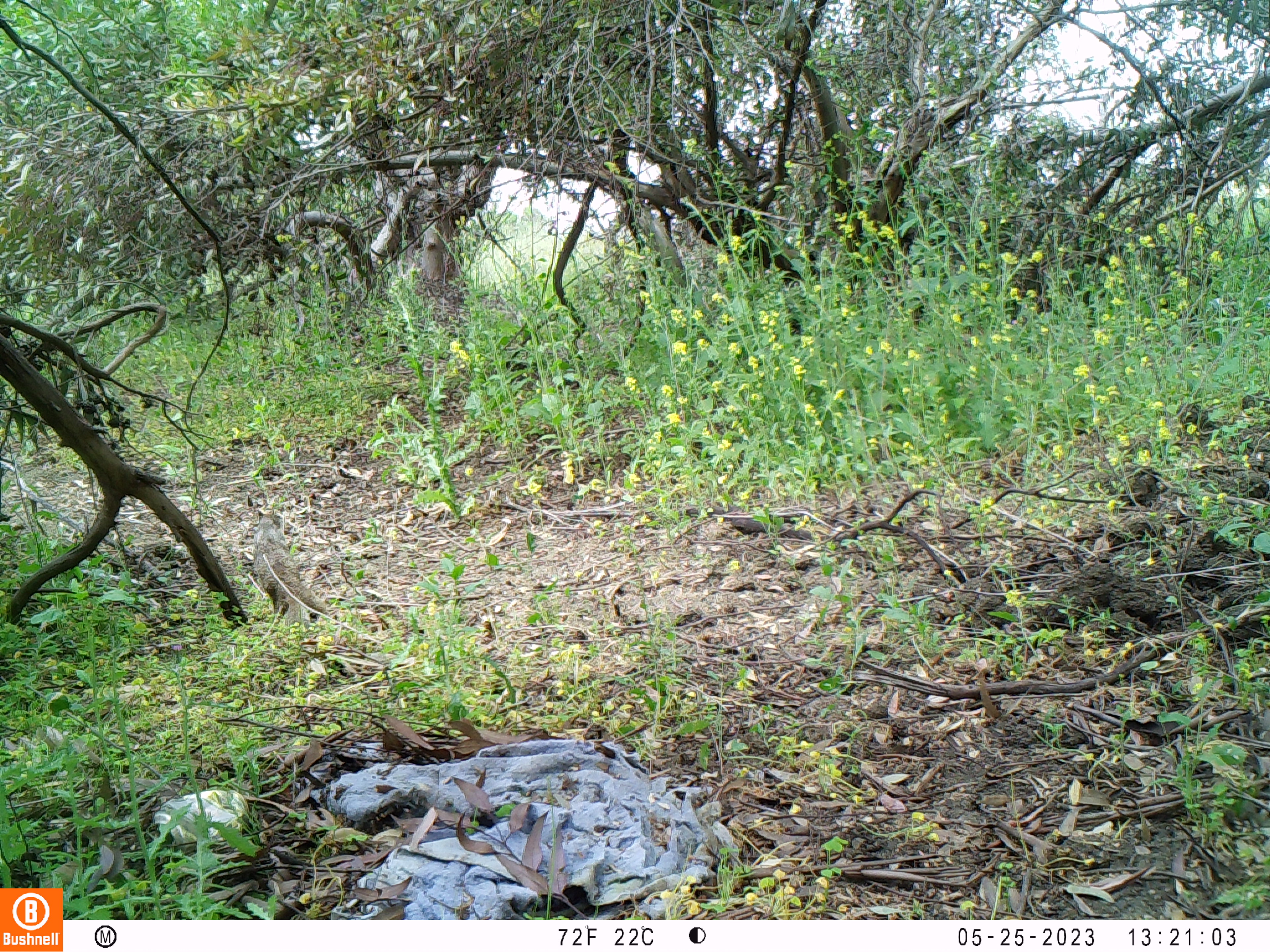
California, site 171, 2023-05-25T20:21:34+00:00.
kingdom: Animalia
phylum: Chordata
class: Mammalia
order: Rodentia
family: Sciuridae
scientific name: Sciuridae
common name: squirrel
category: unknown squirrel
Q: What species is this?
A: Unknown squirrel (squirrel) (Sciuridae).